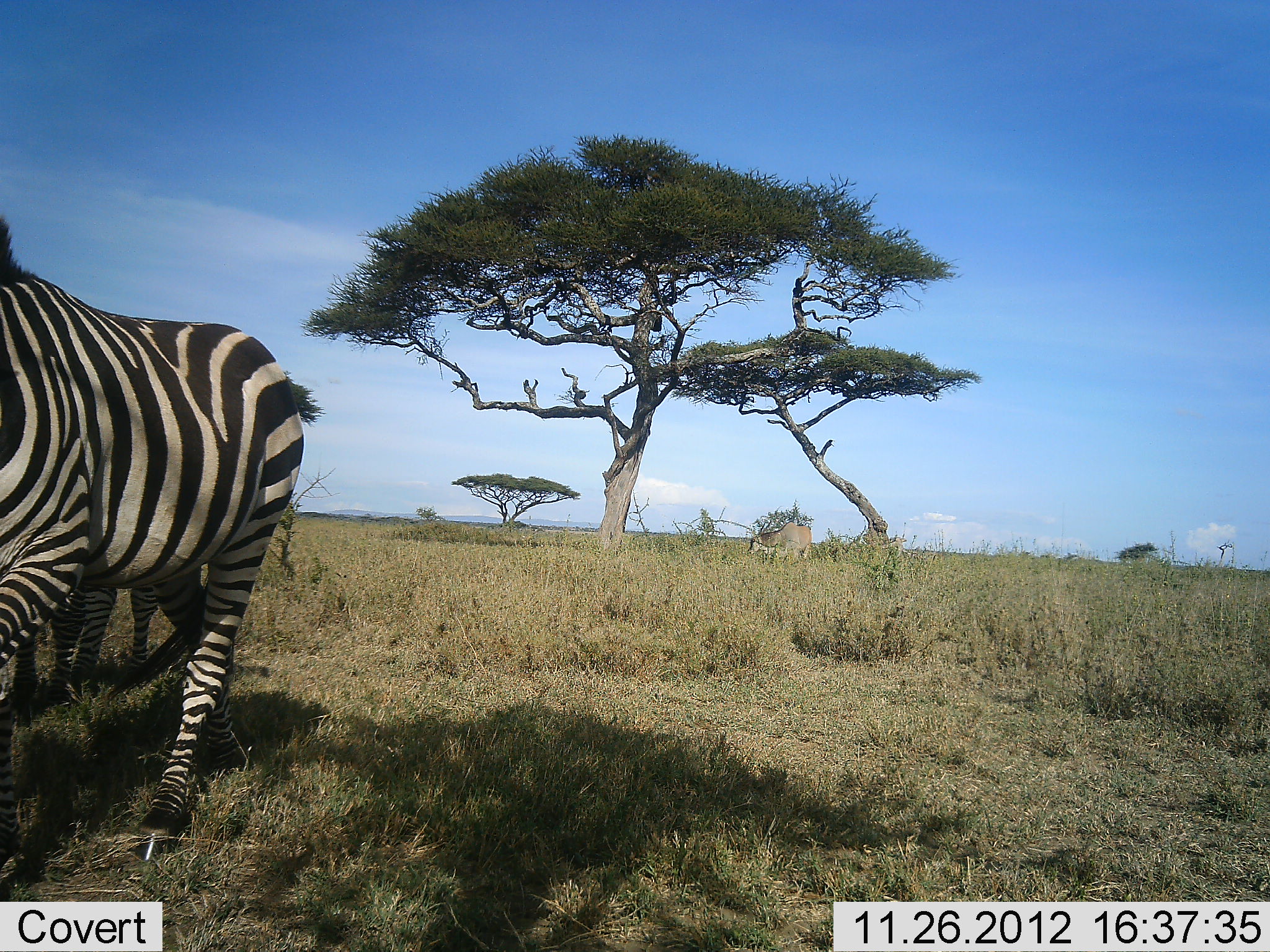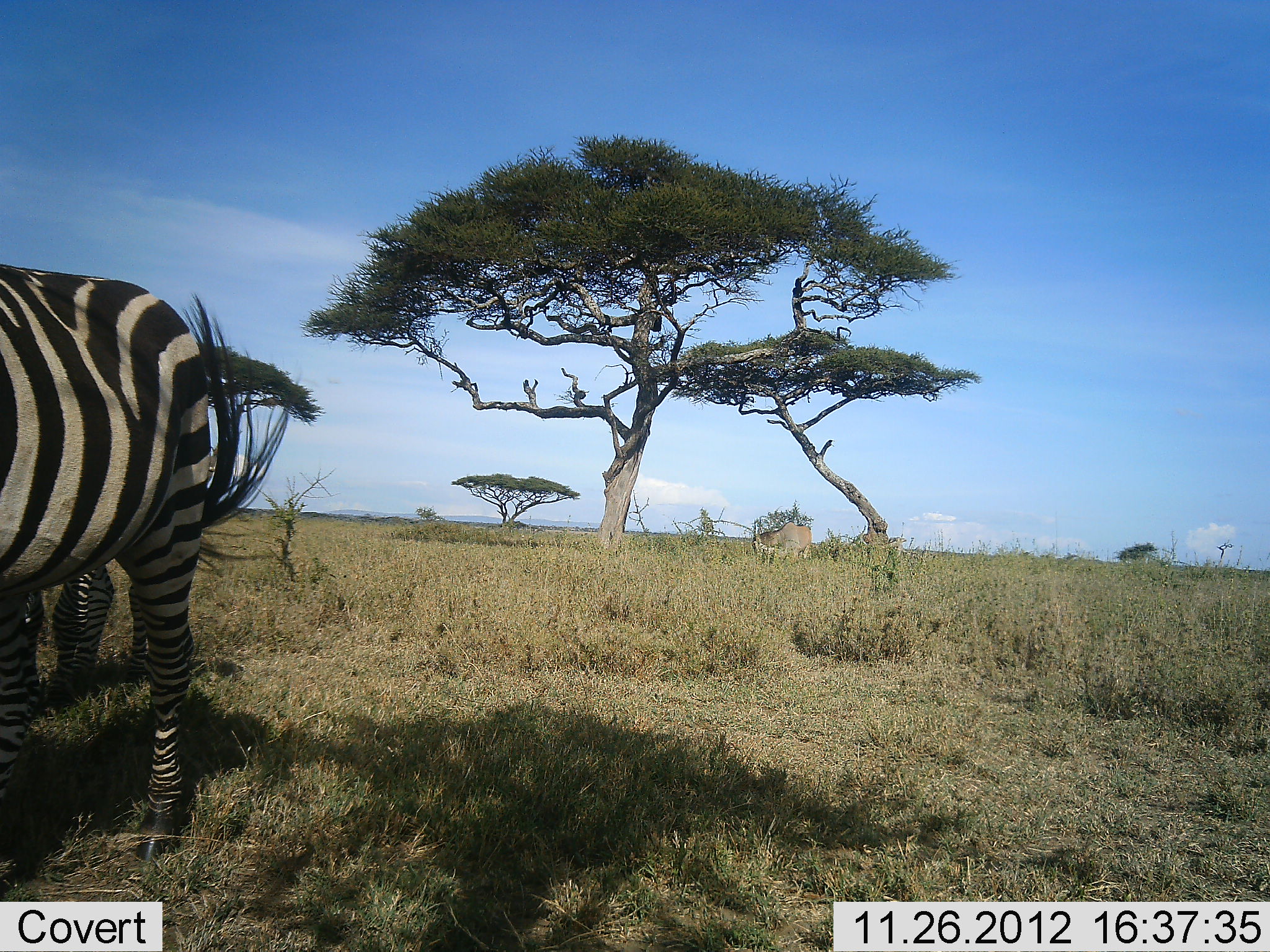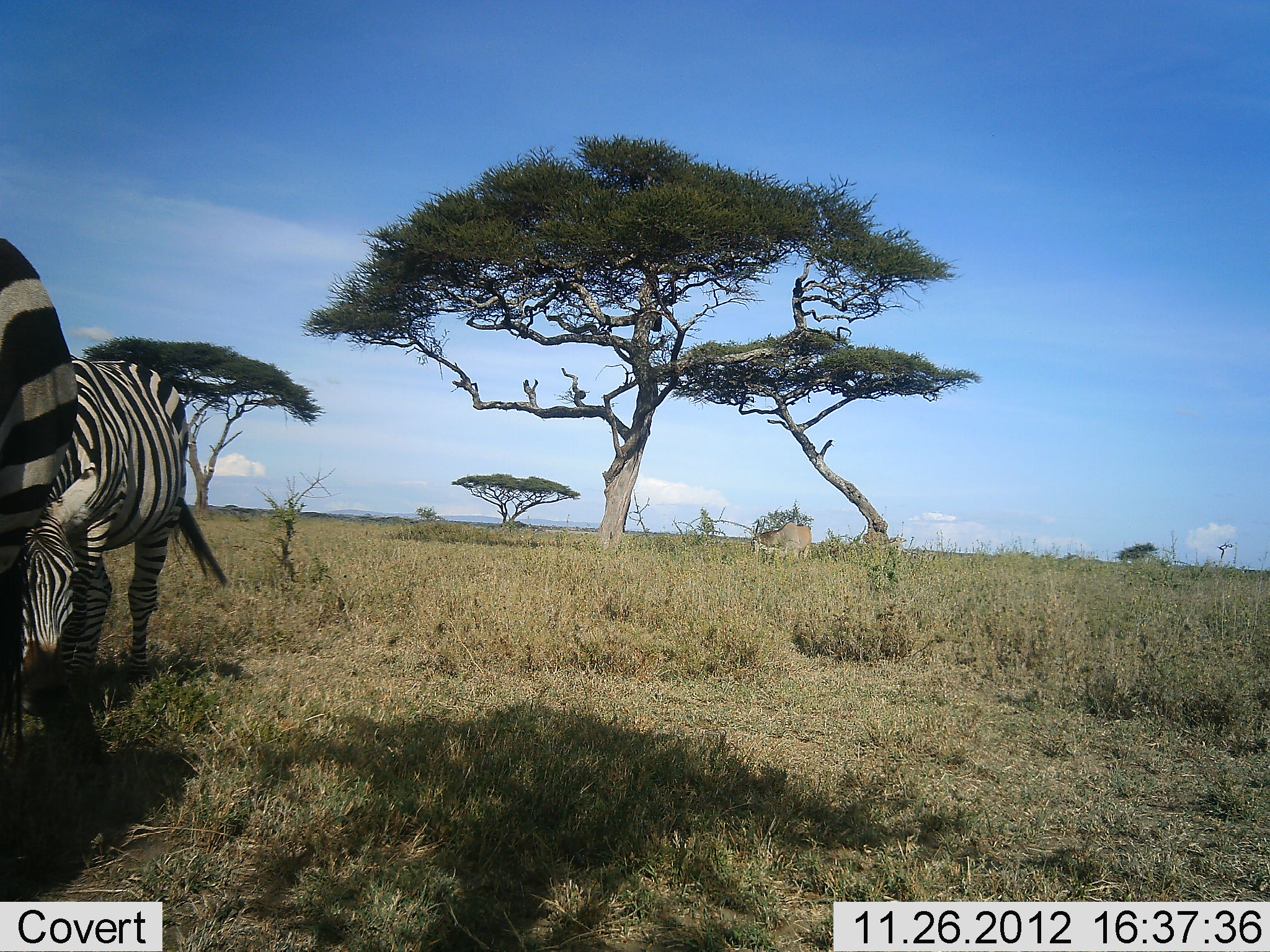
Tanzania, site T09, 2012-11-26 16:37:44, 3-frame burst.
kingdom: Animalia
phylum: Chordata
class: Mammalia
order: Perissodactyla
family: Equidae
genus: Equus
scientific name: Equus quagga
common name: plains zebra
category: zebra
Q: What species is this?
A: Zebra (plains zebra) (Equus quagga).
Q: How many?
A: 2.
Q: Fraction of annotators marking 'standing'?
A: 67%.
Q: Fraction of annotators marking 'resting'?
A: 0%.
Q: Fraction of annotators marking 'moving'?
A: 33%.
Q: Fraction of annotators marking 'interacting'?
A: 0%.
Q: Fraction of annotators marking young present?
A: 8%.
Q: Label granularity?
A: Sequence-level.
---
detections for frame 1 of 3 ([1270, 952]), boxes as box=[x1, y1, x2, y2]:
animal: box=[0, 213, 305, 875]; box=[8, 579, 164, 712]; box=[745, 521, 813, 568]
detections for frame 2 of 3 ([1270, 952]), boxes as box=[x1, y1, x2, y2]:
animal: box=[0, 264, 296, 862]; box=[14, 555, 149, 707]; box=[750, 521, 814, 568]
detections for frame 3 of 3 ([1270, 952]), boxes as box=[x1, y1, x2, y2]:
animal: box=[15, 358, 228, 736]; box=[0, 236, 80, 800]; box=[747, 520, 815, 567]